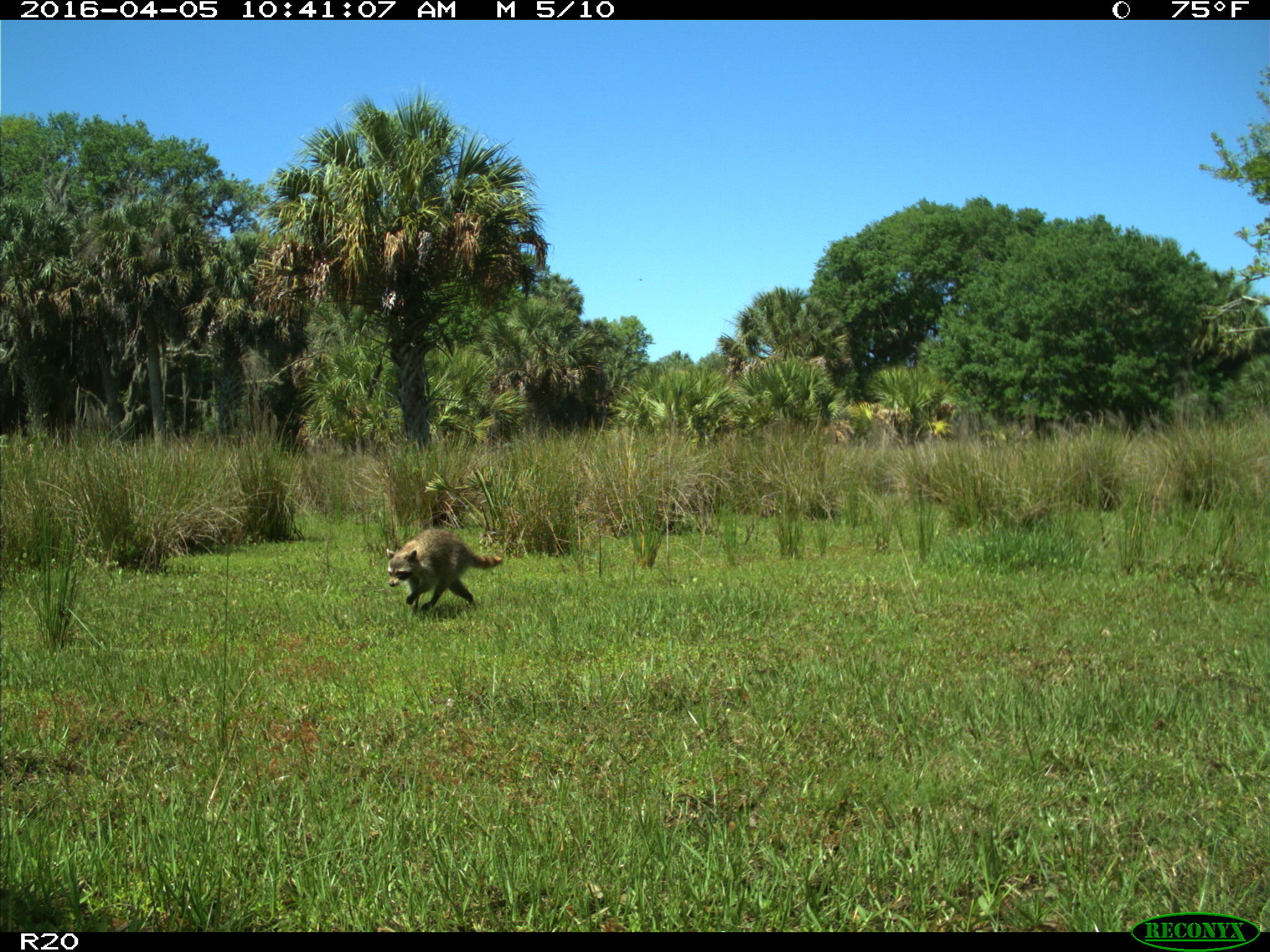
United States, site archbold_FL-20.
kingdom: Animalia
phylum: Chordata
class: Mammalia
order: Carnivora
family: Procyonidae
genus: Procyon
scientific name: Procyon lotor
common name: common raccoon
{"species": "Procyon lotor (common raccoon)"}